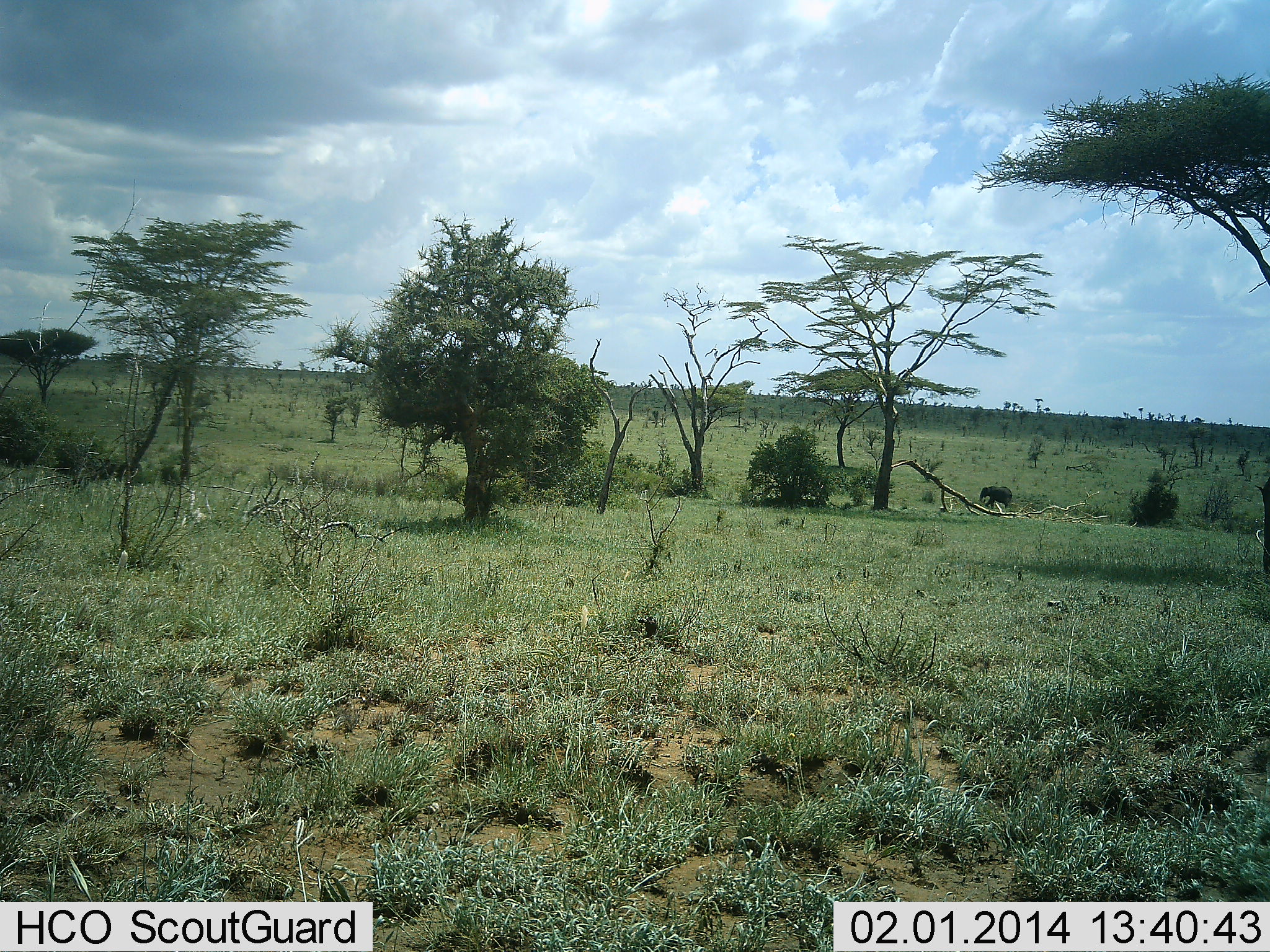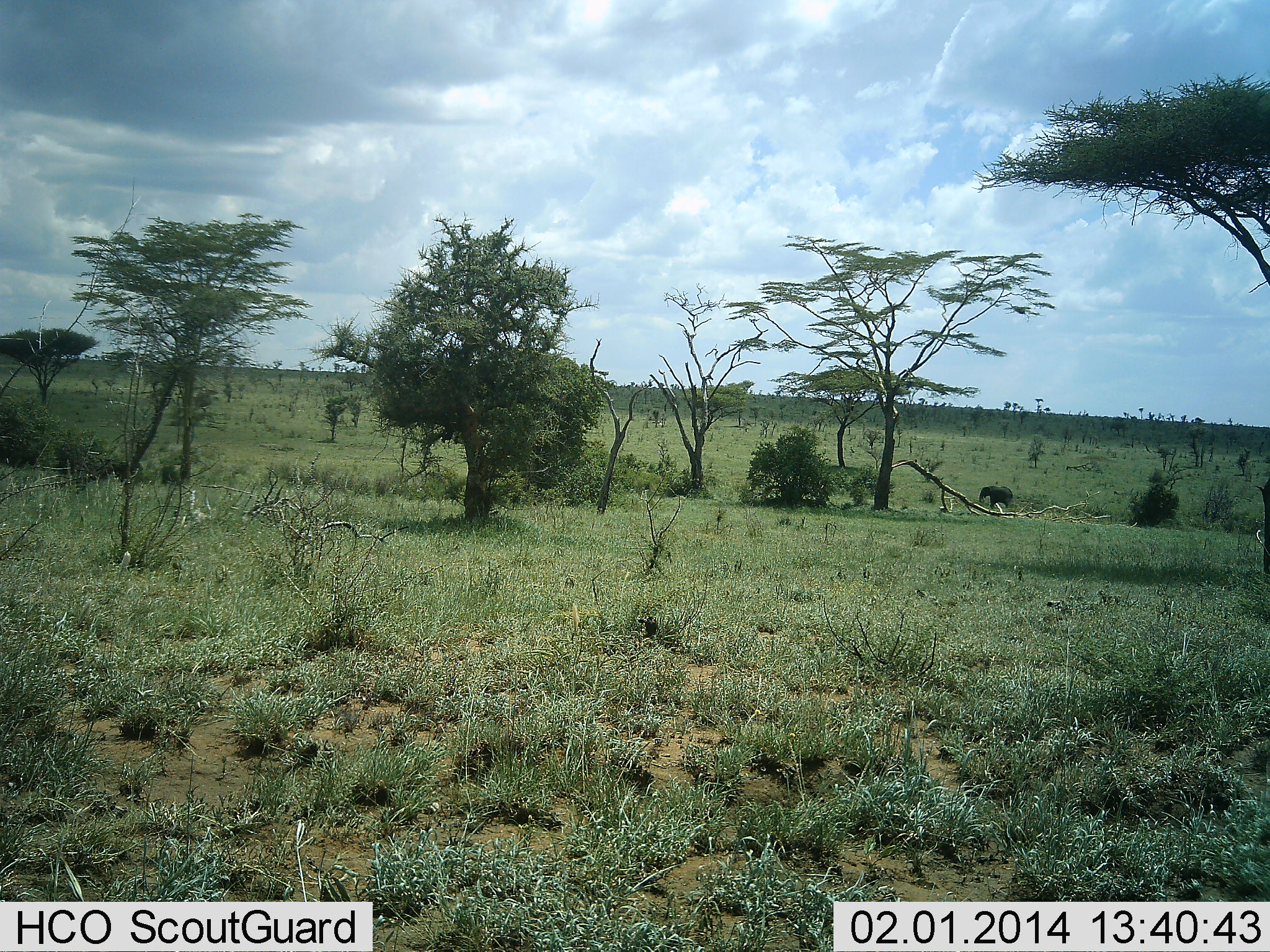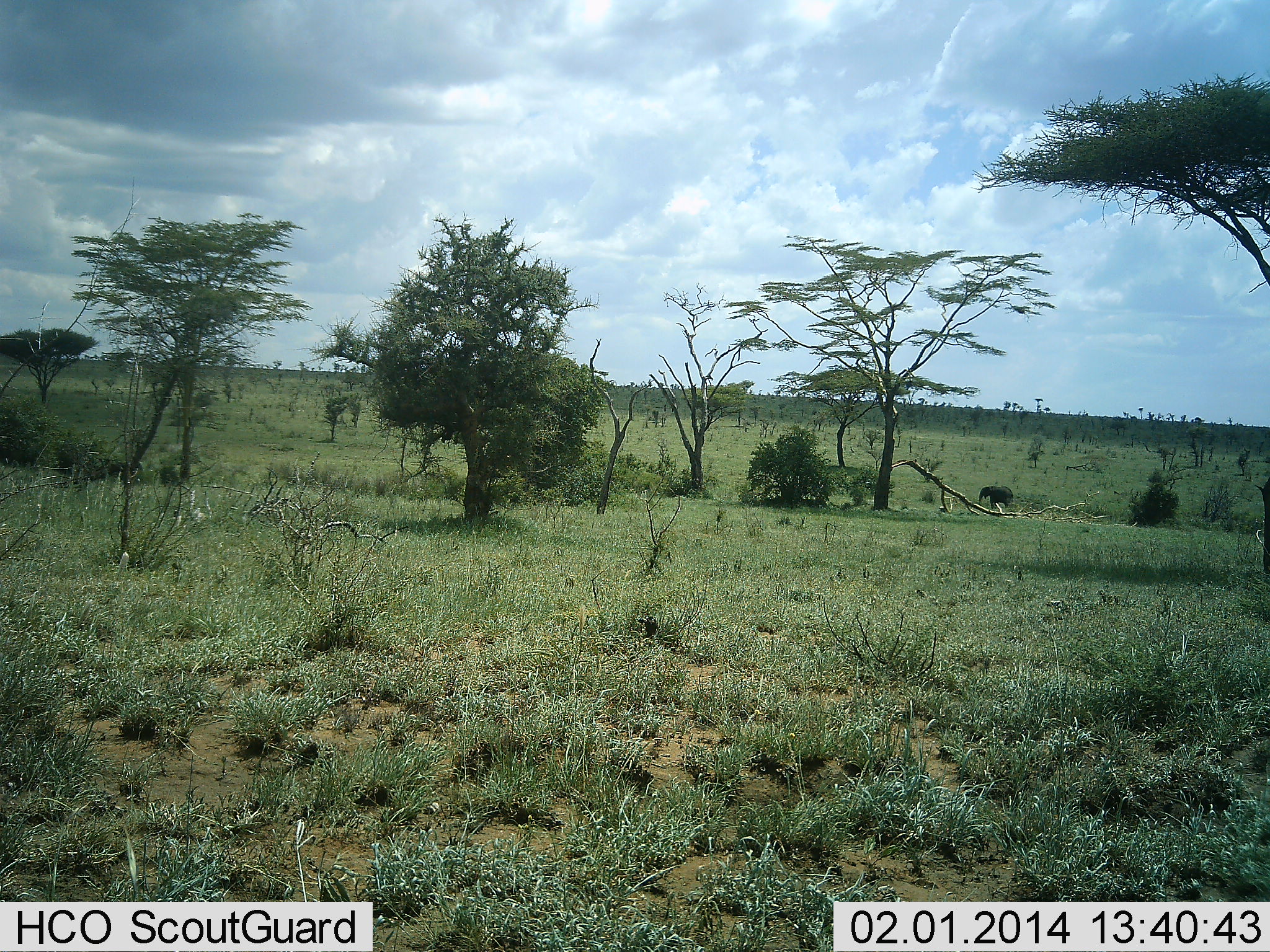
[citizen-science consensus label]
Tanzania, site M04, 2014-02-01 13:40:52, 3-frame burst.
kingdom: Animalia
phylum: Chordata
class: Mammalia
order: Proboscidea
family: Elephantidae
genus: Loxodonta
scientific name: Loxodonta africana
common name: african bush elephant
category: elephant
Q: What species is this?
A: Elephant (african bush elephant) (Loxodonta africana).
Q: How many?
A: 1.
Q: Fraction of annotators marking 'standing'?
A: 70%.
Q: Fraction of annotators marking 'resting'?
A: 0%.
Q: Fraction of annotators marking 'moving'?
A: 0%.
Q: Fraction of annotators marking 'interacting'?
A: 0%.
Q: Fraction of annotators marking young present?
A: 0%.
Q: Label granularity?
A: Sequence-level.